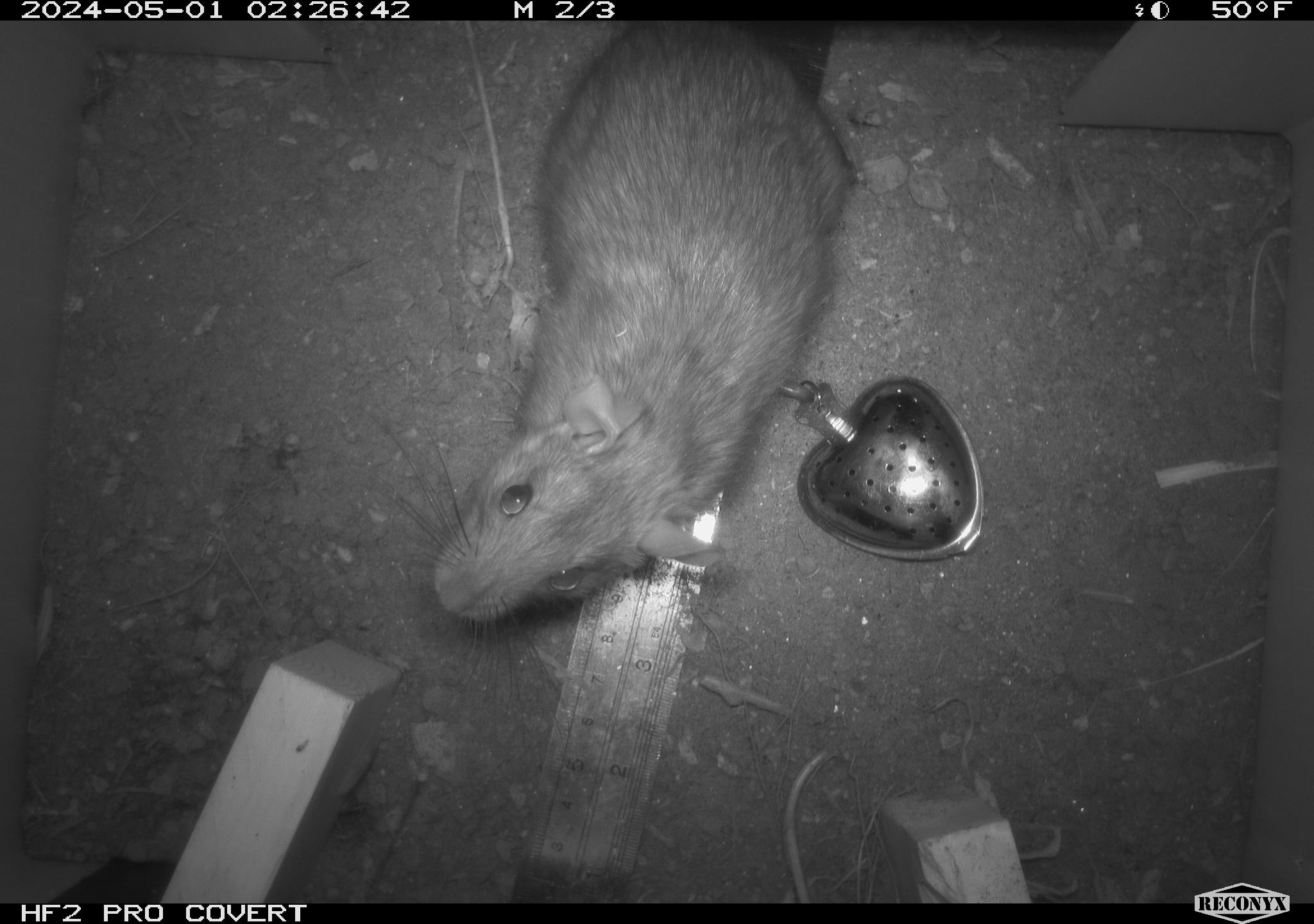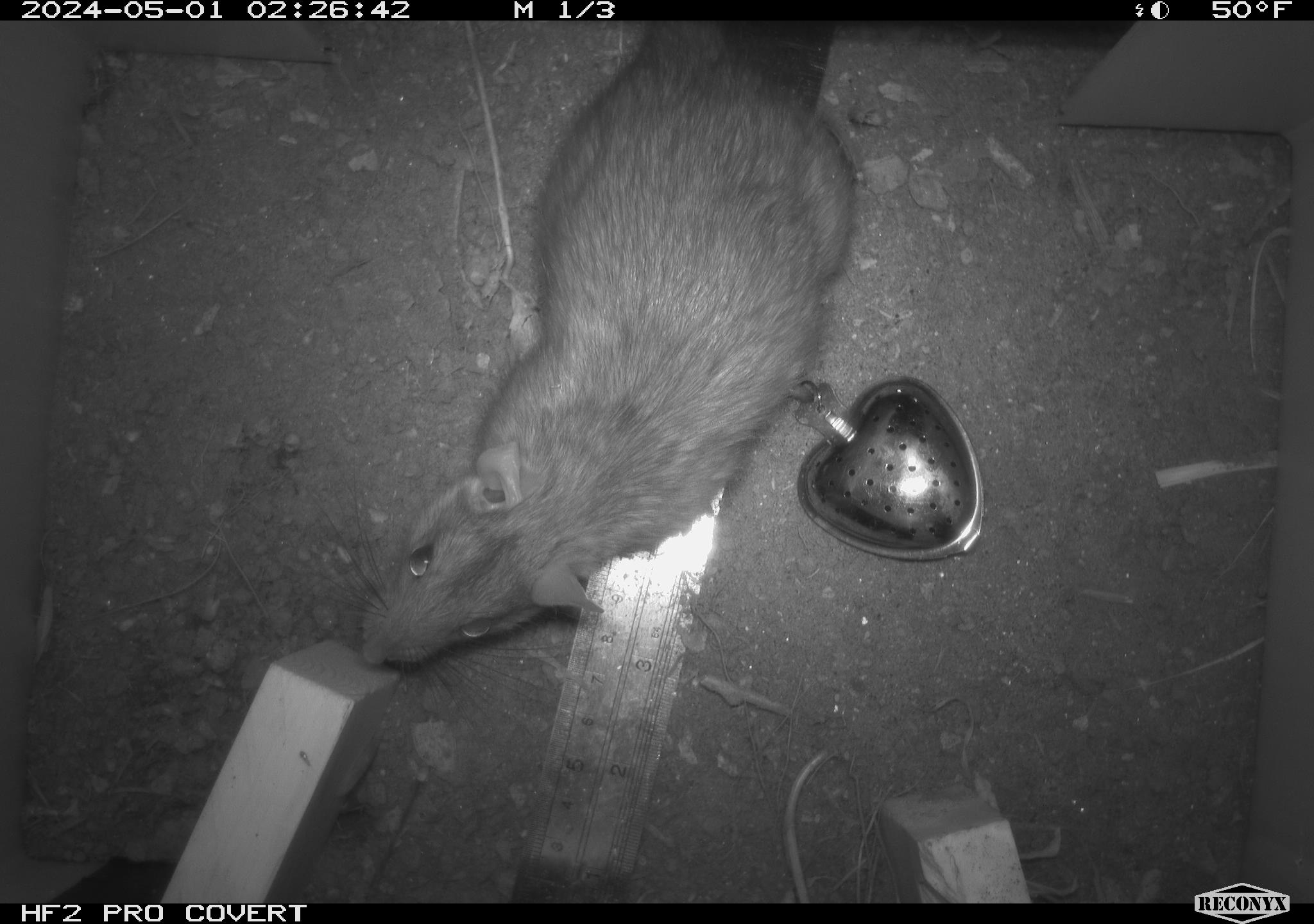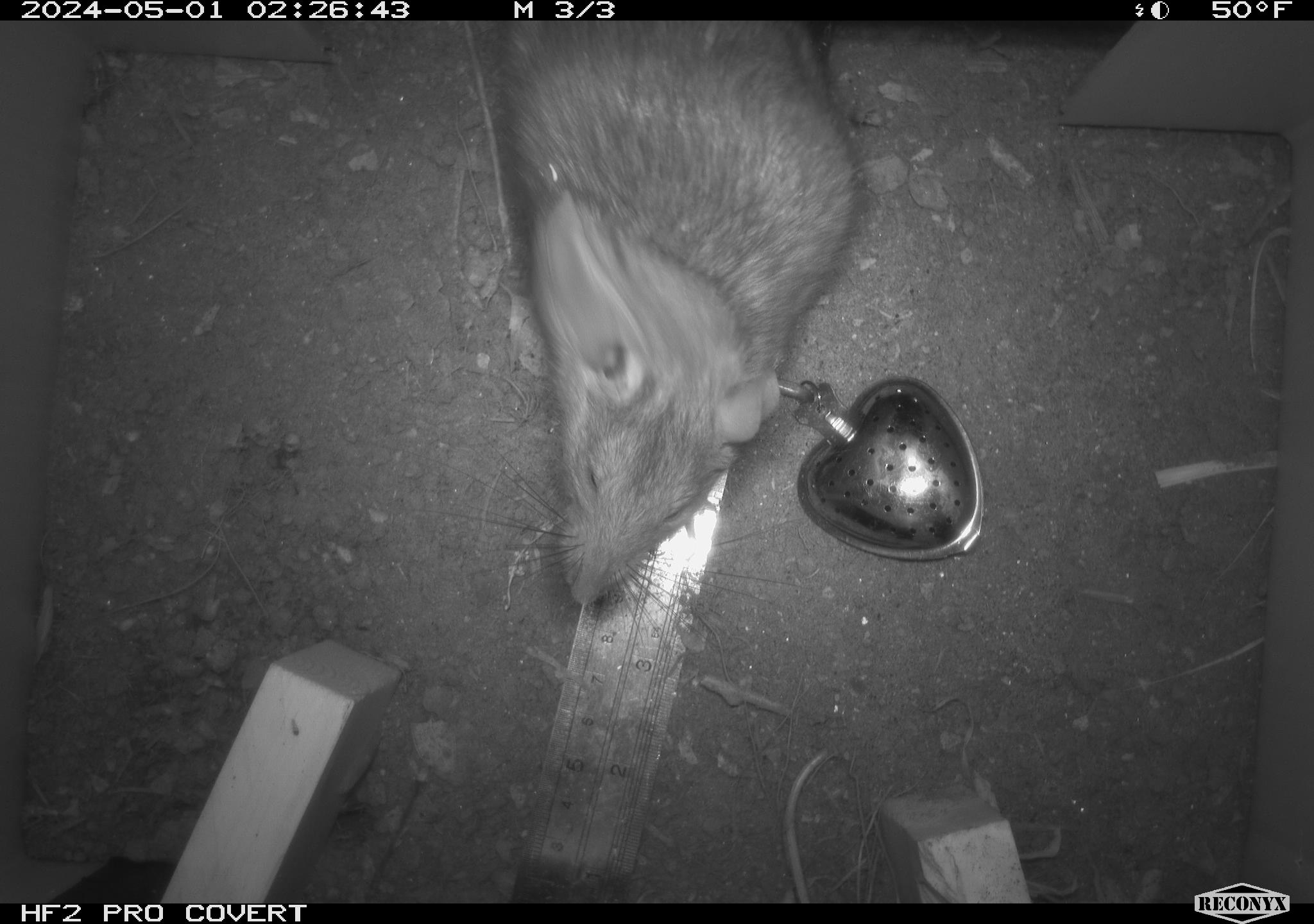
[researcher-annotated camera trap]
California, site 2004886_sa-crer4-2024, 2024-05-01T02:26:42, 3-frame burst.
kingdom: Animalia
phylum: Chordata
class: Mammalia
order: Rodentia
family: Muridae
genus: Rattus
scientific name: Rattus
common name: rat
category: rattus species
Rattus species (rat) (Rattus).